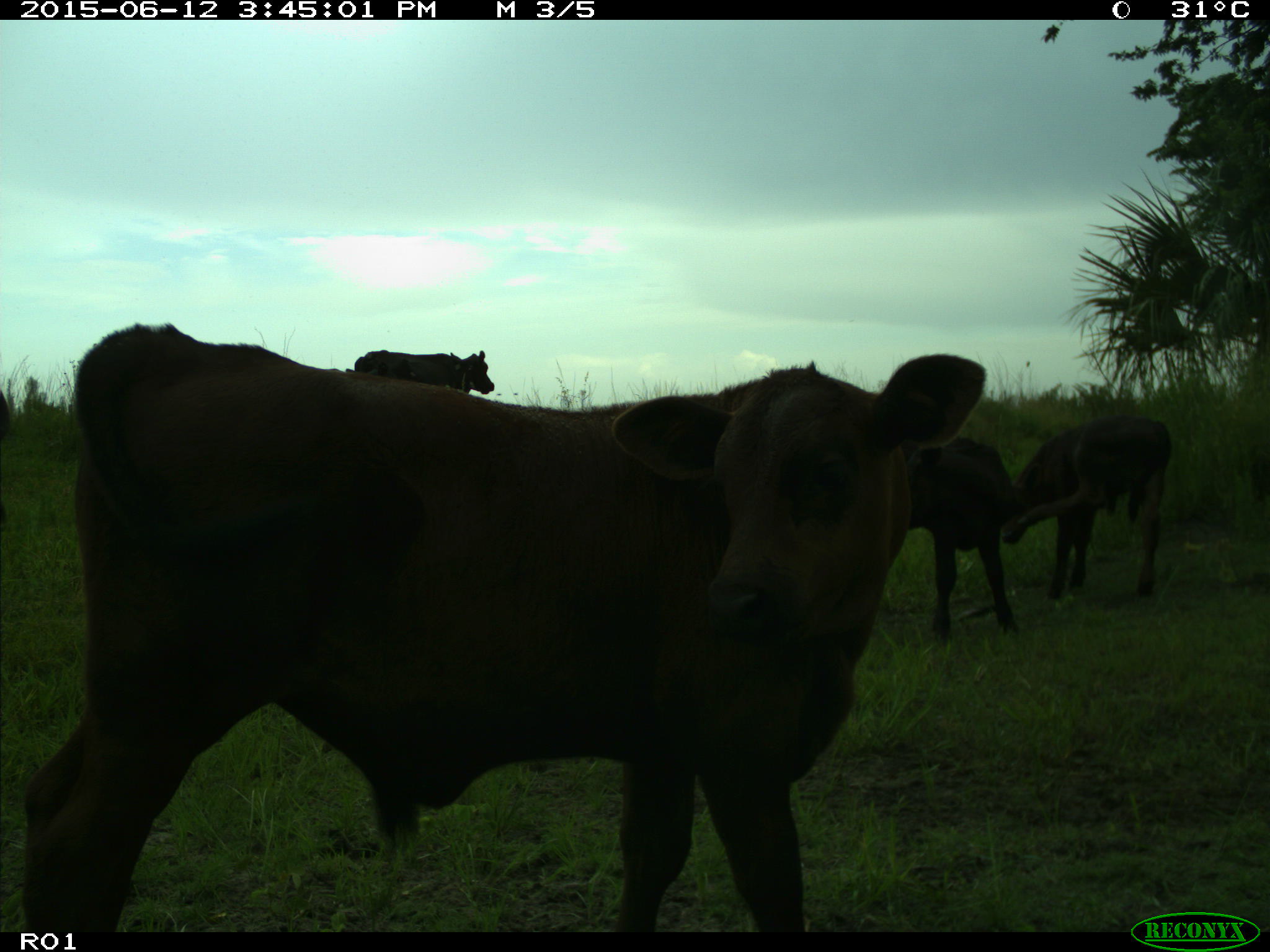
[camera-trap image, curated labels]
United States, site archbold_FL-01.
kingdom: Animalia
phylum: Chordata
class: Mammalia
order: Artiodactyla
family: Bovidae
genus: Bos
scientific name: Bos taurus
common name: domestic cow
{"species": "Bos taurus (domestic cow)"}